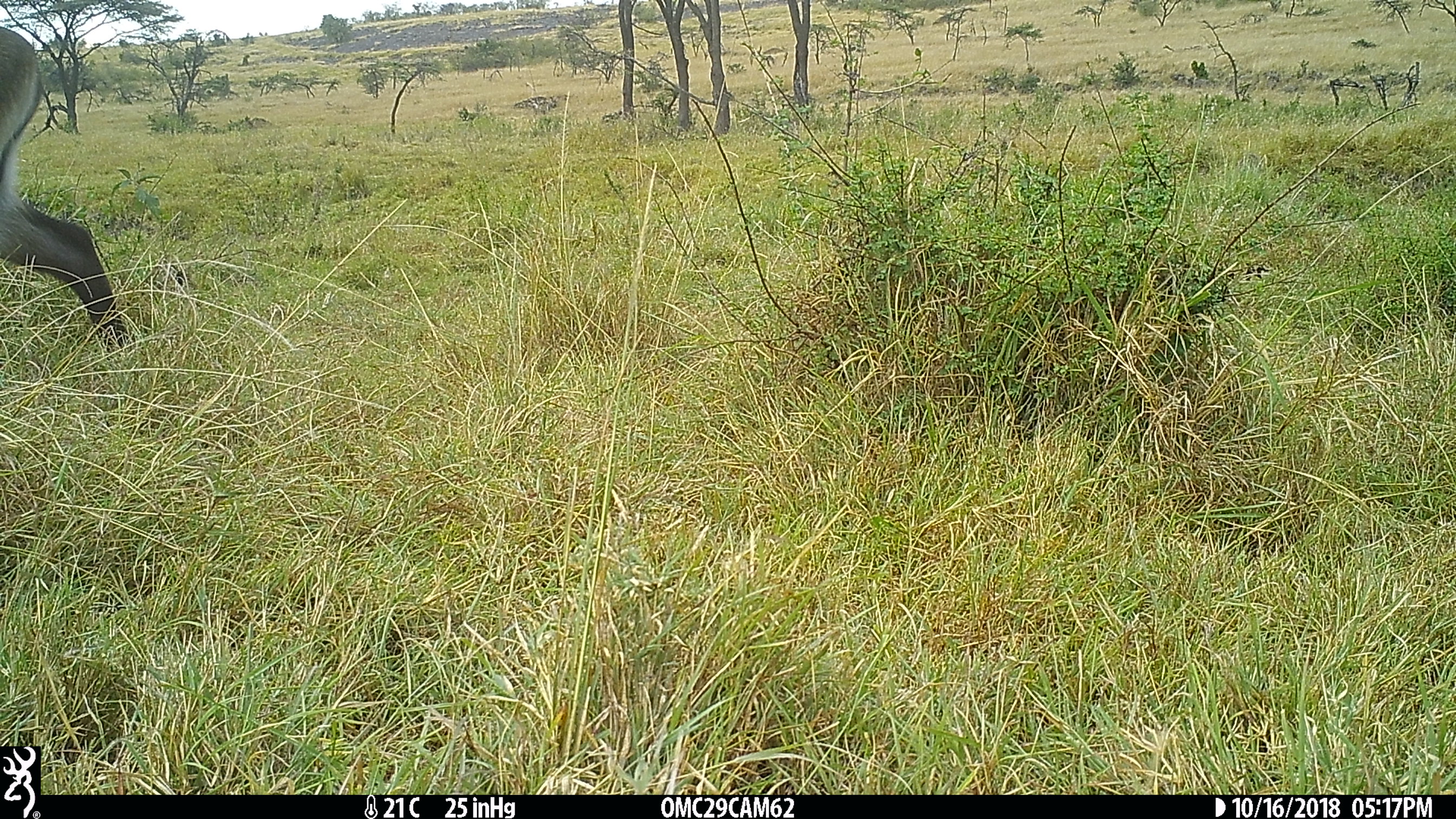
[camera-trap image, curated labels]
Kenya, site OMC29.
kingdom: Animalia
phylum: Chordata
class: Mammalia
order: Artiodactyla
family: Bovidae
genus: Kobus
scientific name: Kobus ellipsiprymnus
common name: waterbuck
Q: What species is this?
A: Waterbuck (Kobus ellipsiprymnus).